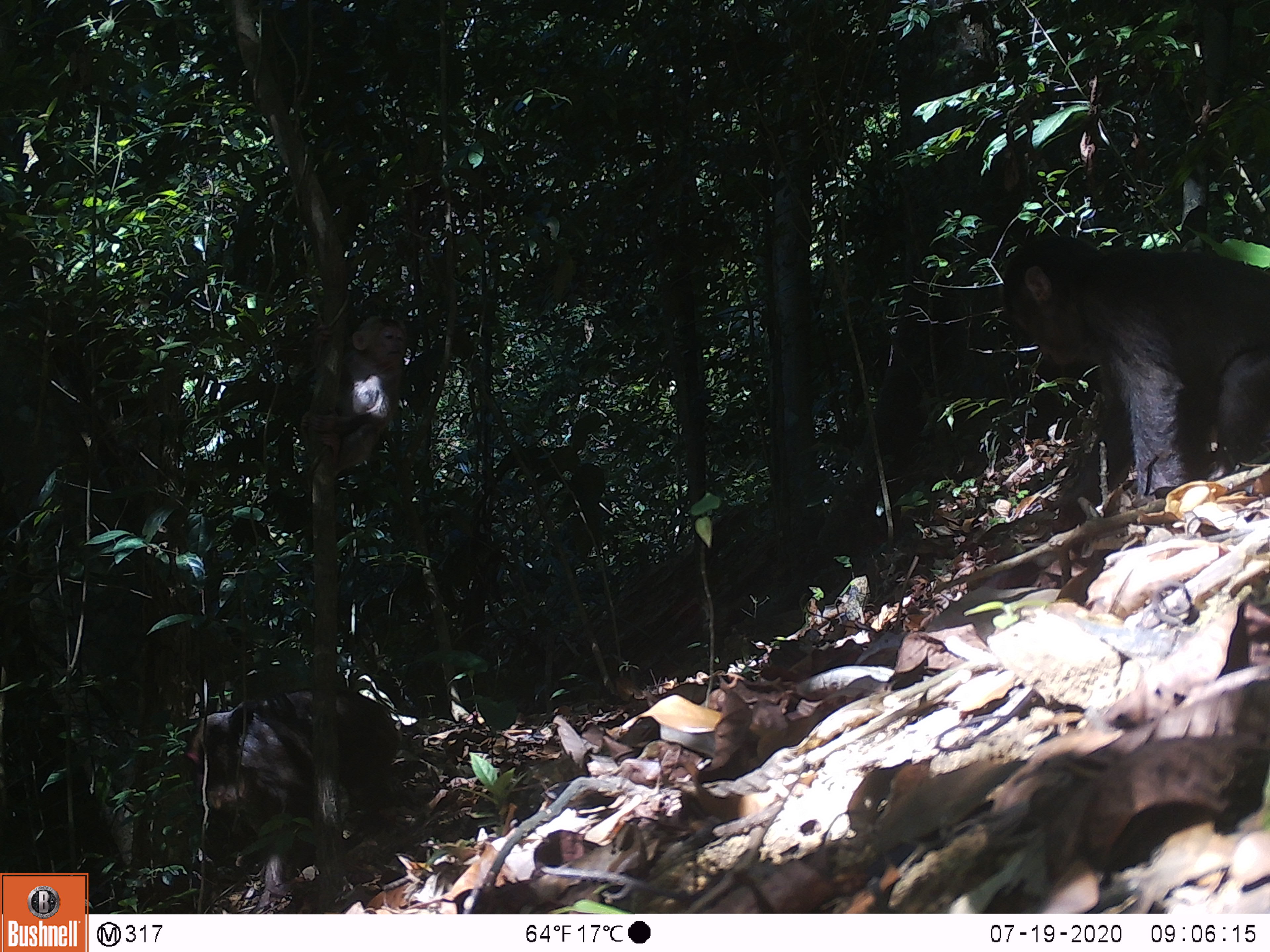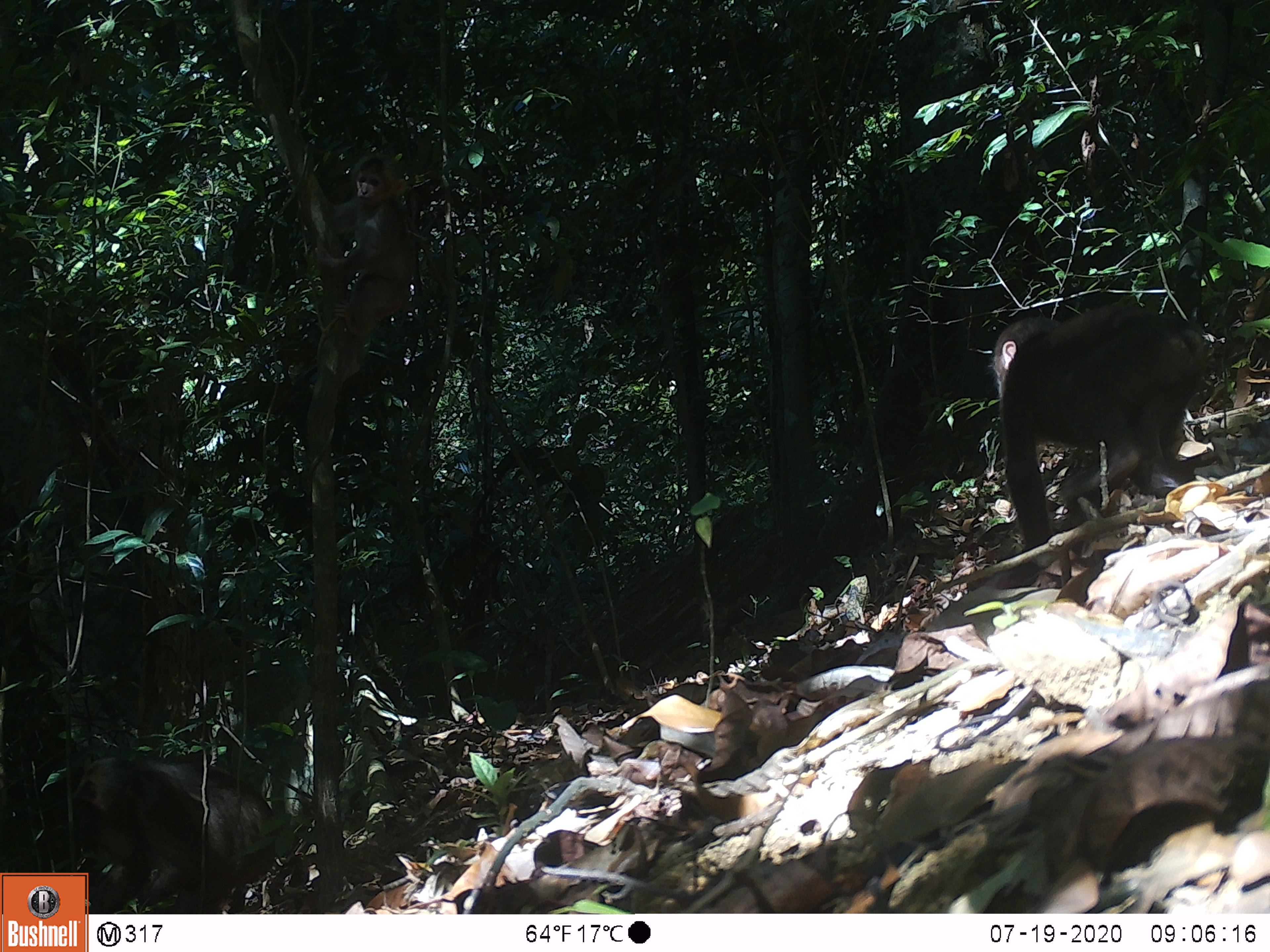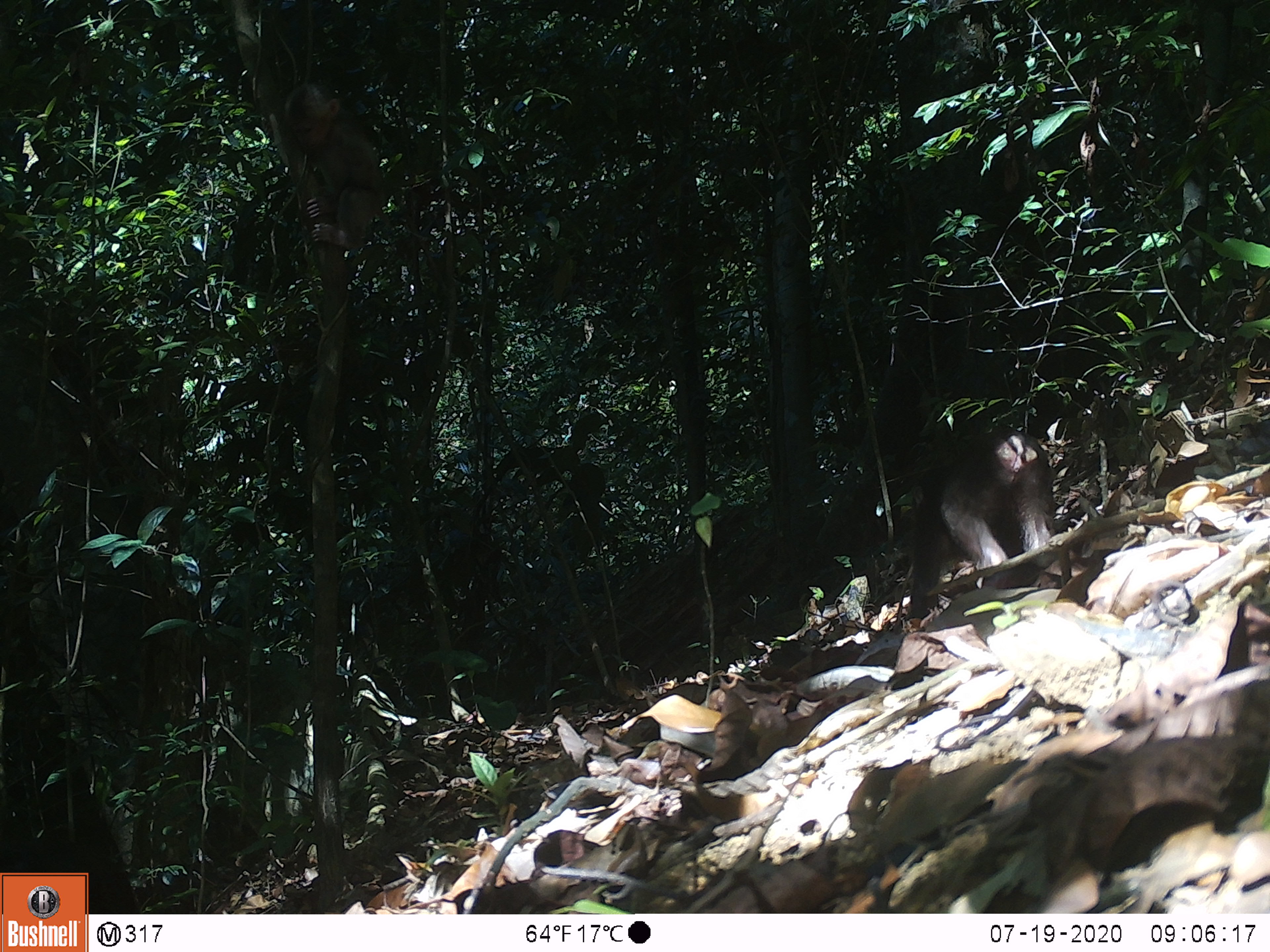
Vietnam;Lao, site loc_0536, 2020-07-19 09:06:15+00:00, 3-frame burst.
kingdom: Animalia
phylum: Chordata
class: Mammalia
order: Primates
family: Cercopithecidae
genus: Macaca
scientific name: Macaca arctoides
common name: stump-tailed macaque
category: stump tailed macaque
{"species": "stump tailed macaque (stump-tailed macaque) (Macaca arctoides)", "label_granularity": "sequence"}